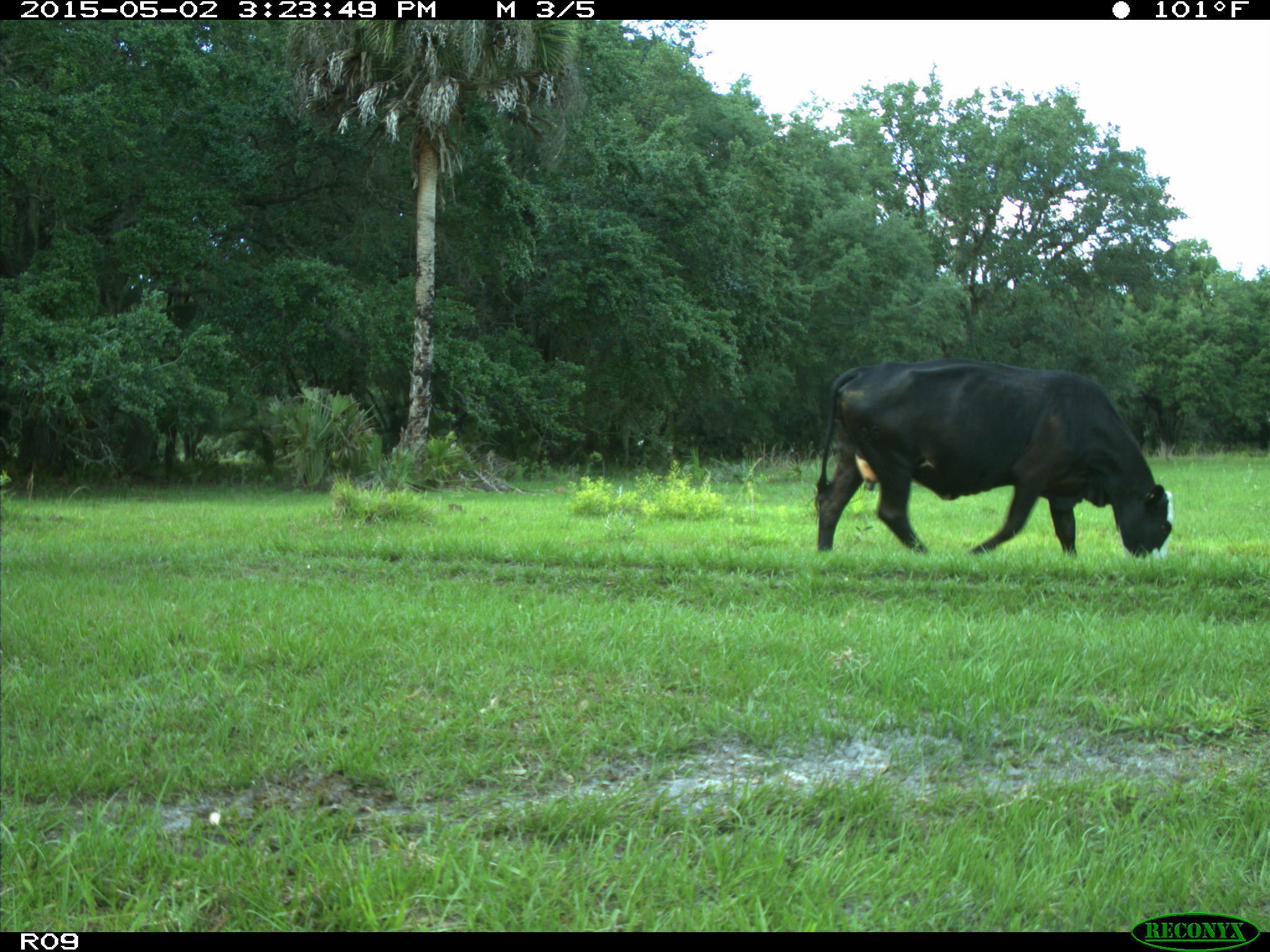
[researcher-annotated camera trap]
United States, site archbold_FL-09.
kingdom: Animalia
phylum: Chordata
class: Mammalia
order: Artiodactyla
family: Bovidae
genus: Bos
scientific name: Bos taurus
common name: domestic cow